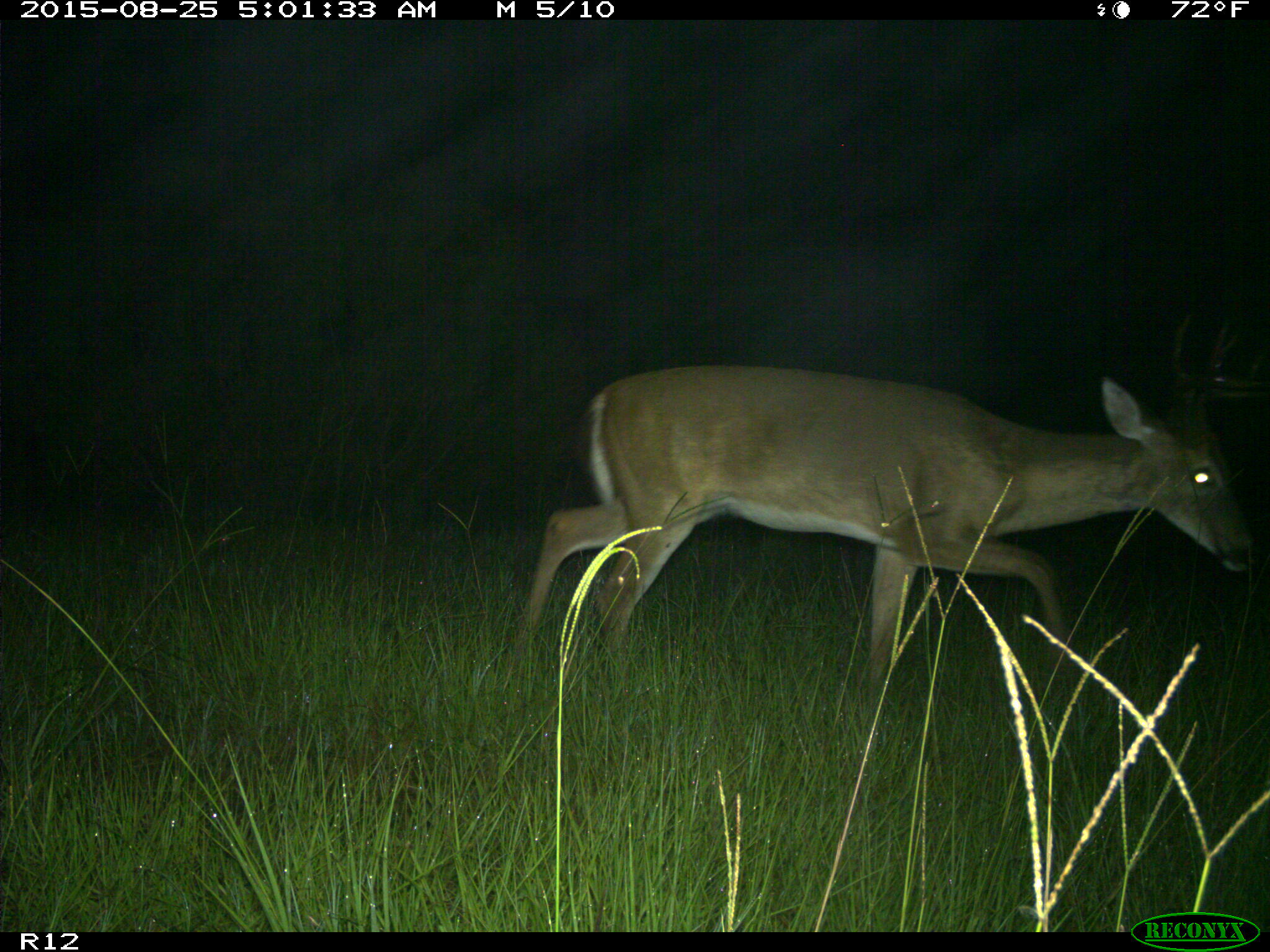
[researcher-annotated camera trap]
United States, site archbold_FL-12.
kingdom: Animalia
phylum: Chordata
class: Mammalia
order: Artiodactyla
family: Cervidae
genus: Odocoileus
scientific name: Odocoileus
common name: deer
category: unidentified deer